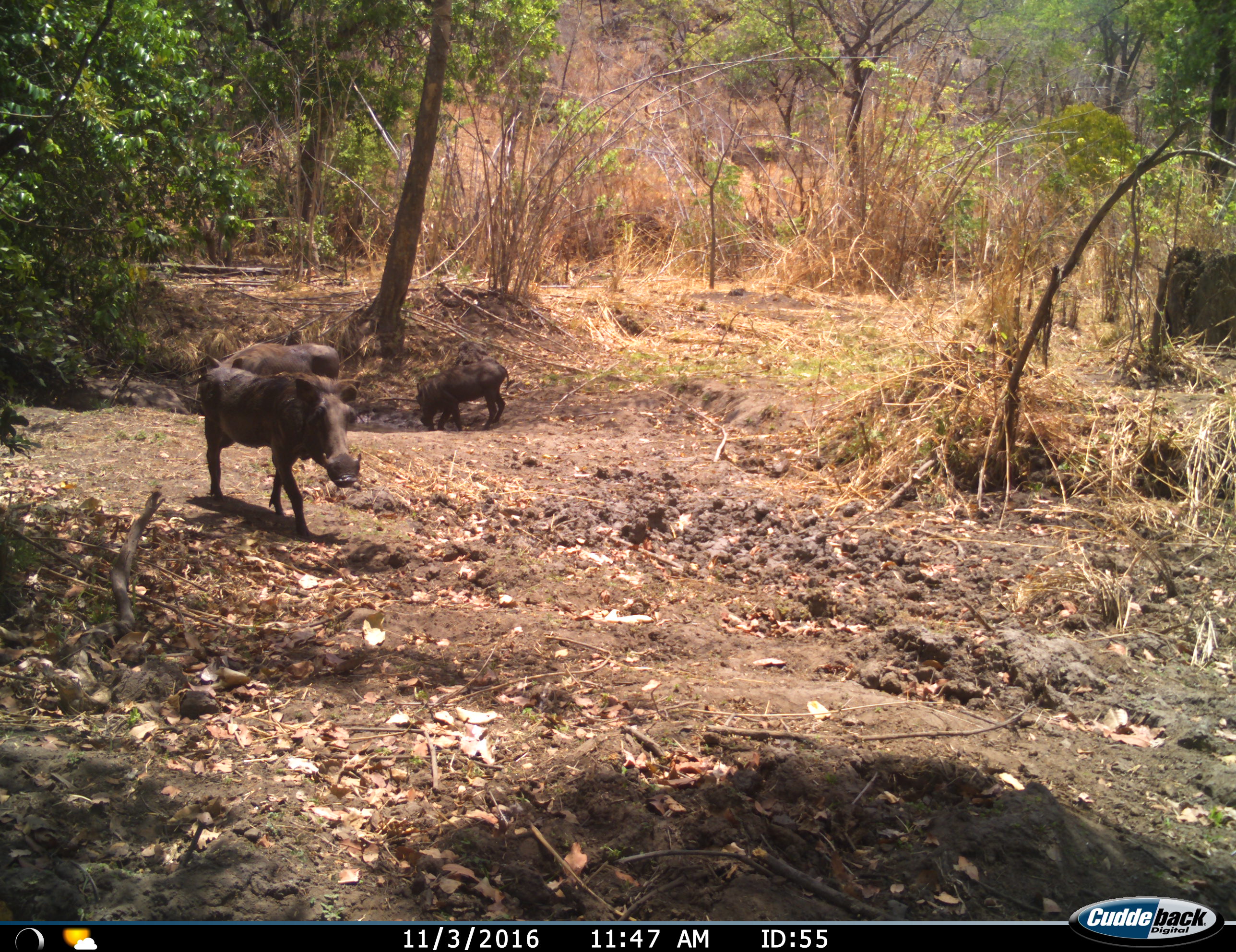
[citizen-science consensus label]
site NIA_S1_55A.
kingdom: Animalia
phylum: Chordata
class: Mammalia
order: Artiodactyla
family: Suidae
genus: Phacochoerus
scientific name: Phacochoerus africanus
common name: warthog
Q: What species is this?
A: Warthog (Phacochoerus africanus).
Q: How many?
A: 3.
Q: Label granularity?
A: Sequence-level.